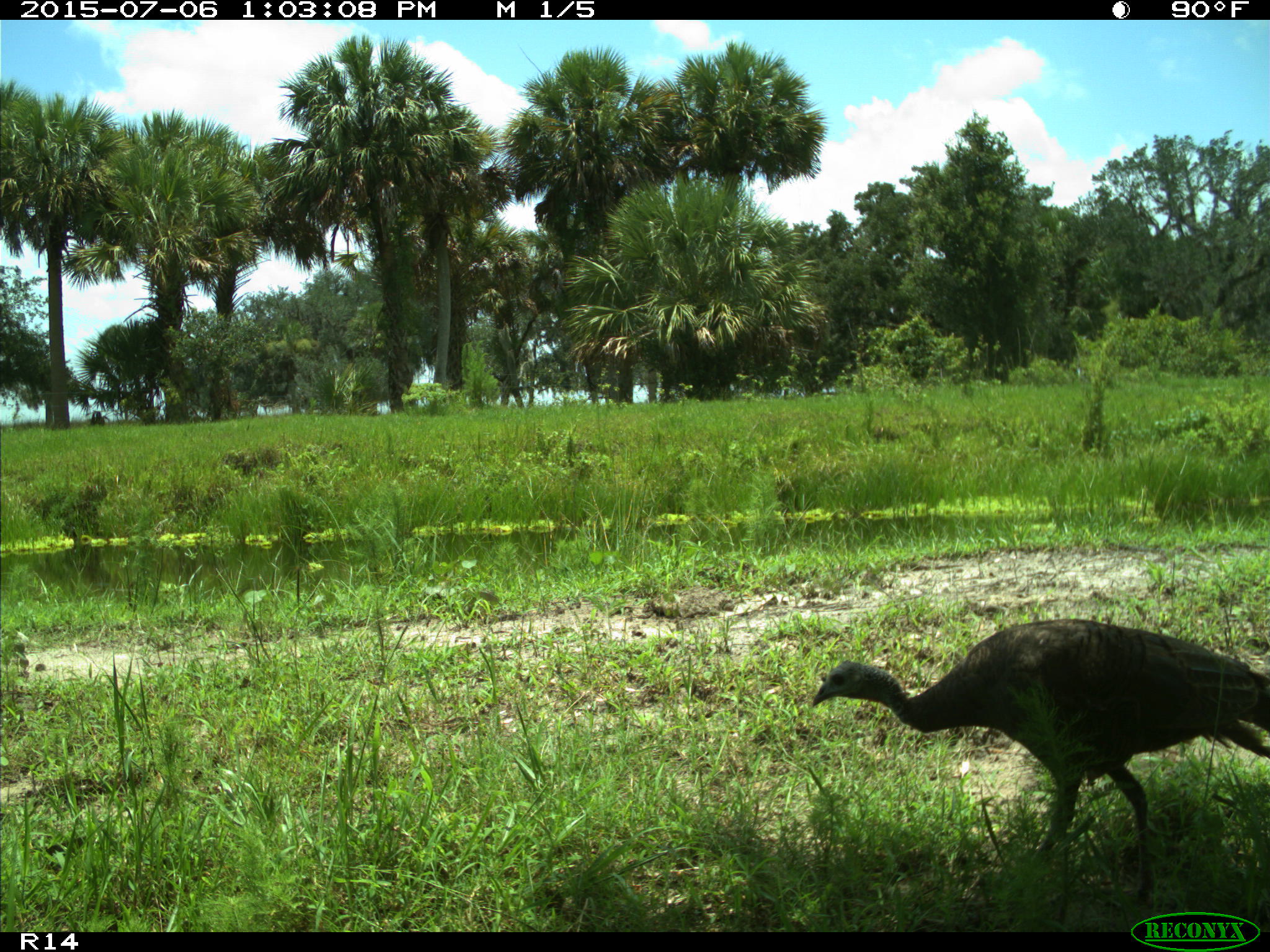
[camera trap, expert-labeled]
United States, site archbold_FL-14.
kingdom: Animalia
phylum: Chordata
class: Aves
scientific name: Aves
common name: birds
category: unidentified bird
Unidentified bird (birds) (Aves).